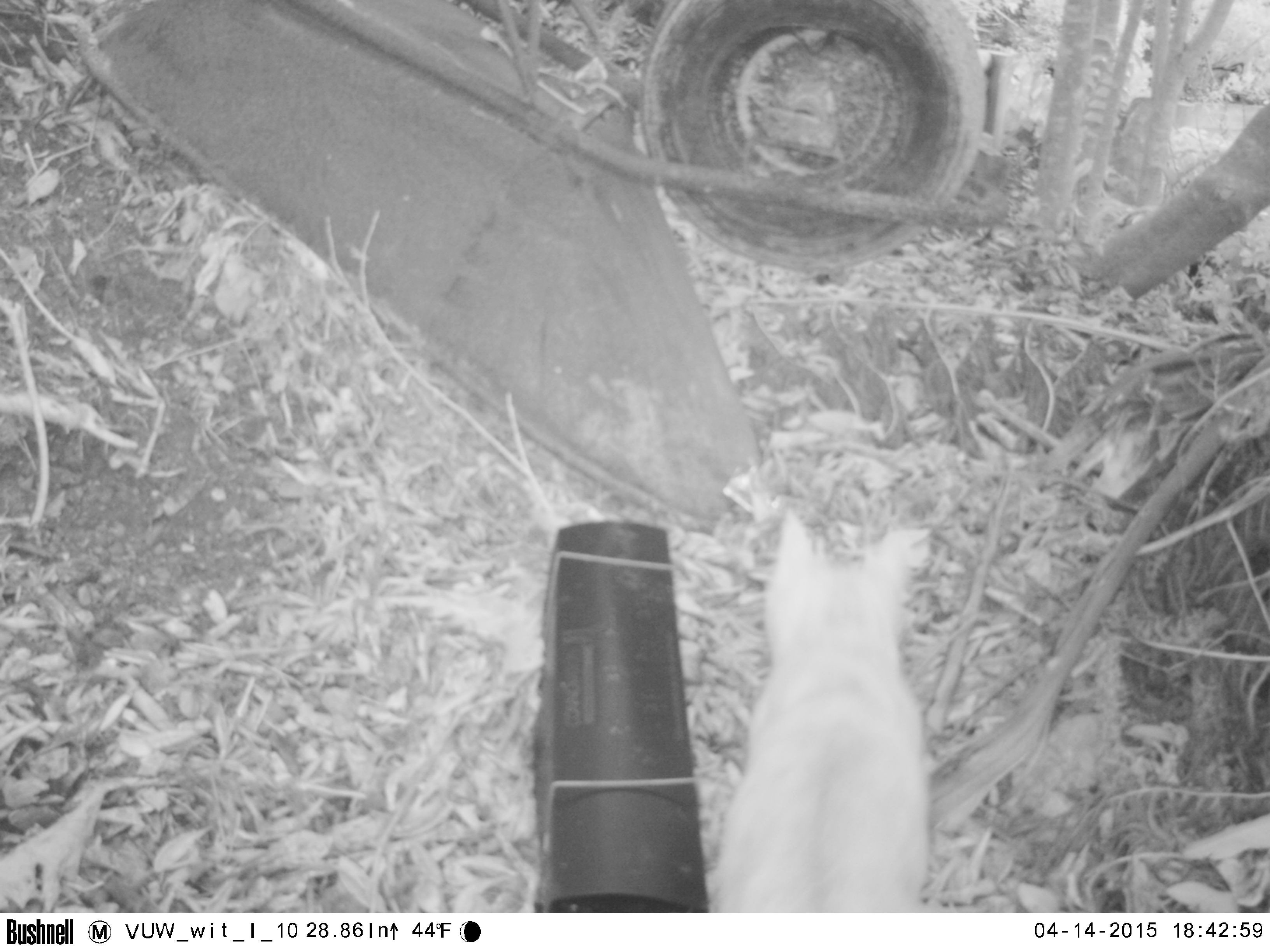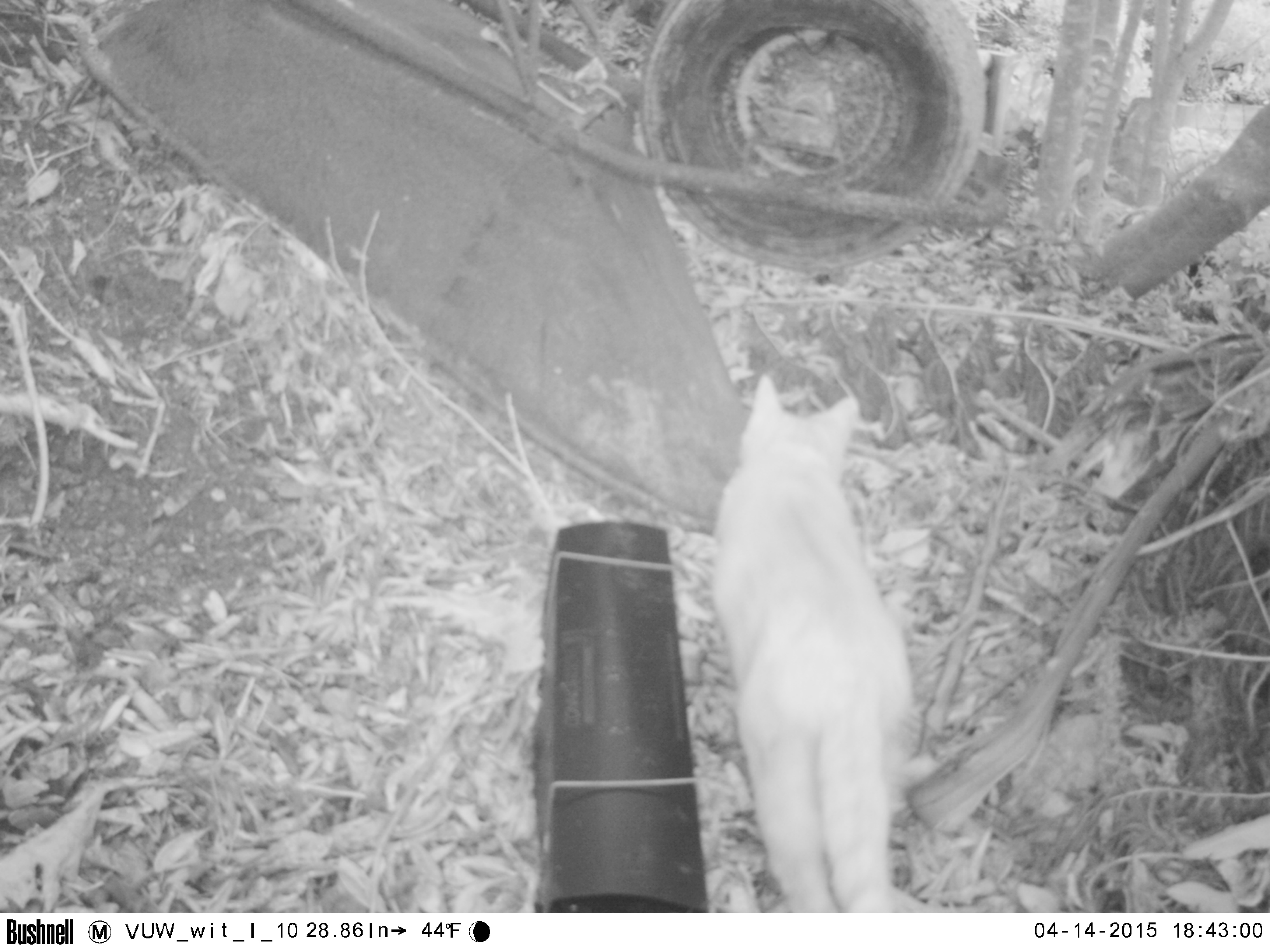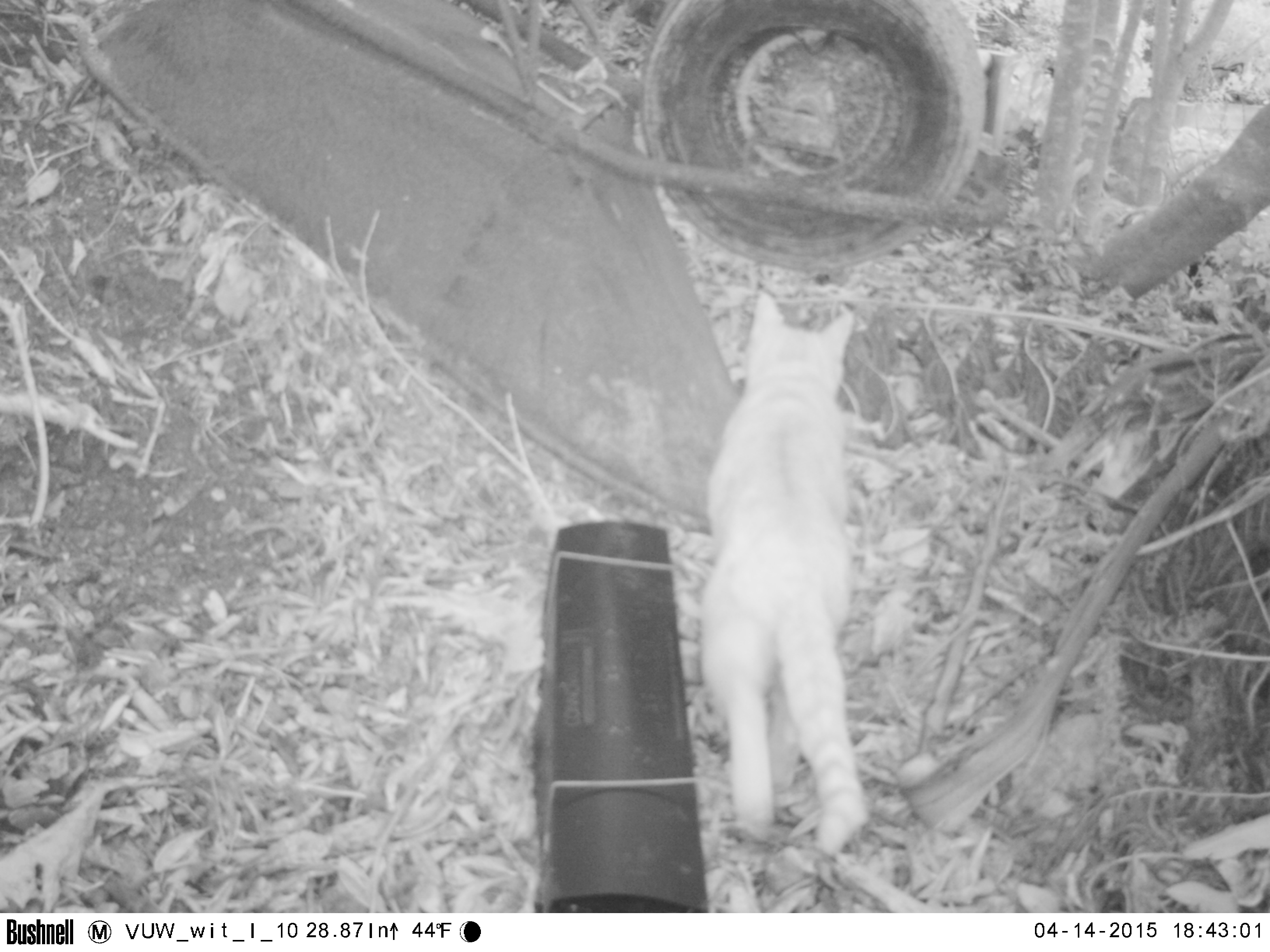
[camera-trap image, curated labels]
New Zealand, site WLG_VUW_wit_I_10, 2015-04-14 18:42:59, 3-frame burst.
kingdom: Animalia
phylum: Chordata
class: Mammalia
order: Carnivora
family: Felidae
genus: Felis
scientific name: Felis catus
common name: domestic cat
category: cat